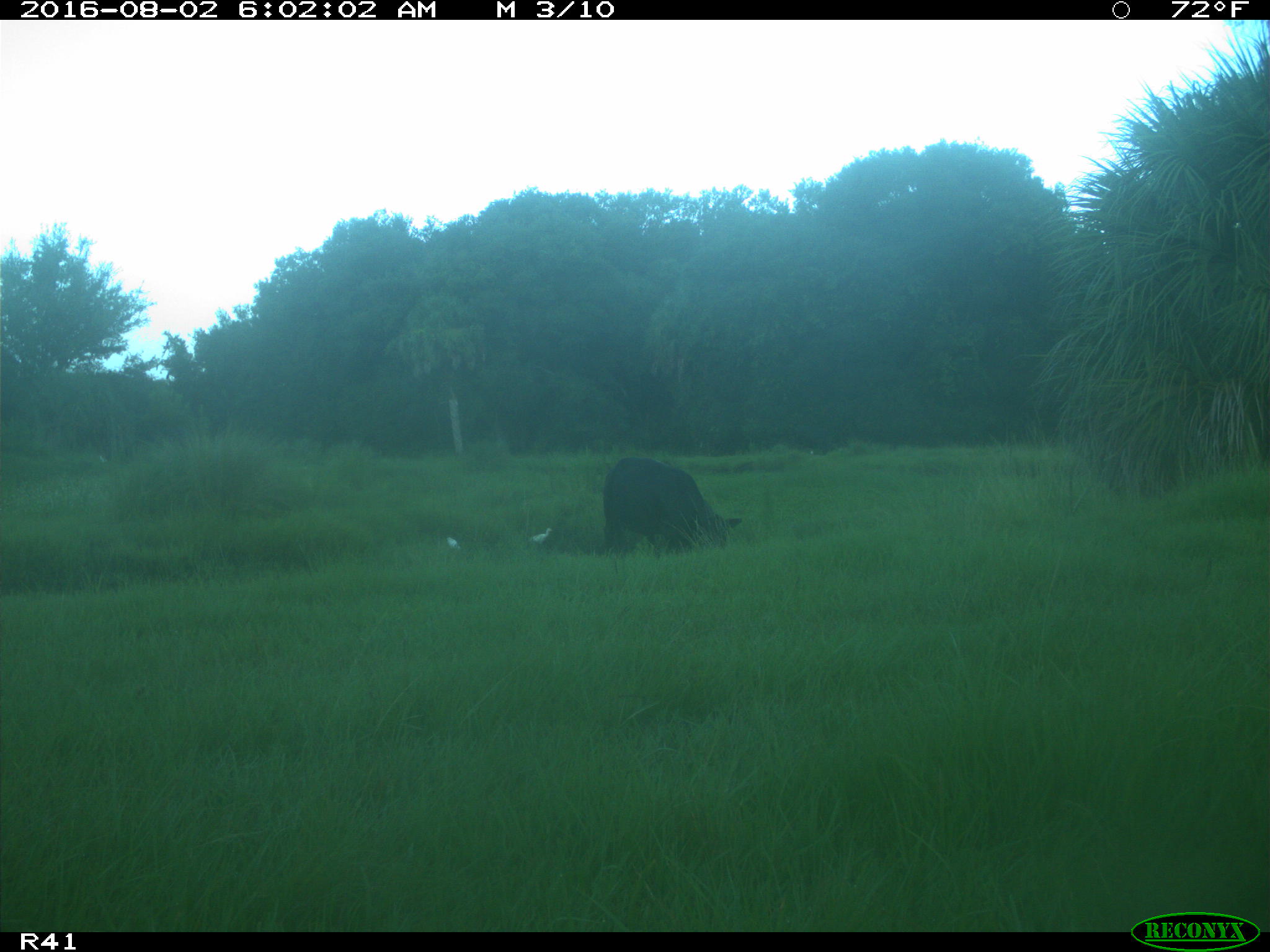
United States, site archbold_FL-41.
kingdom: Animalia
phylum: Chordata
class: Mammalia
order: Artiodactyla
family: Bovidae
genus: Bos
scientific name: Bos taurus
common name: domestic cow